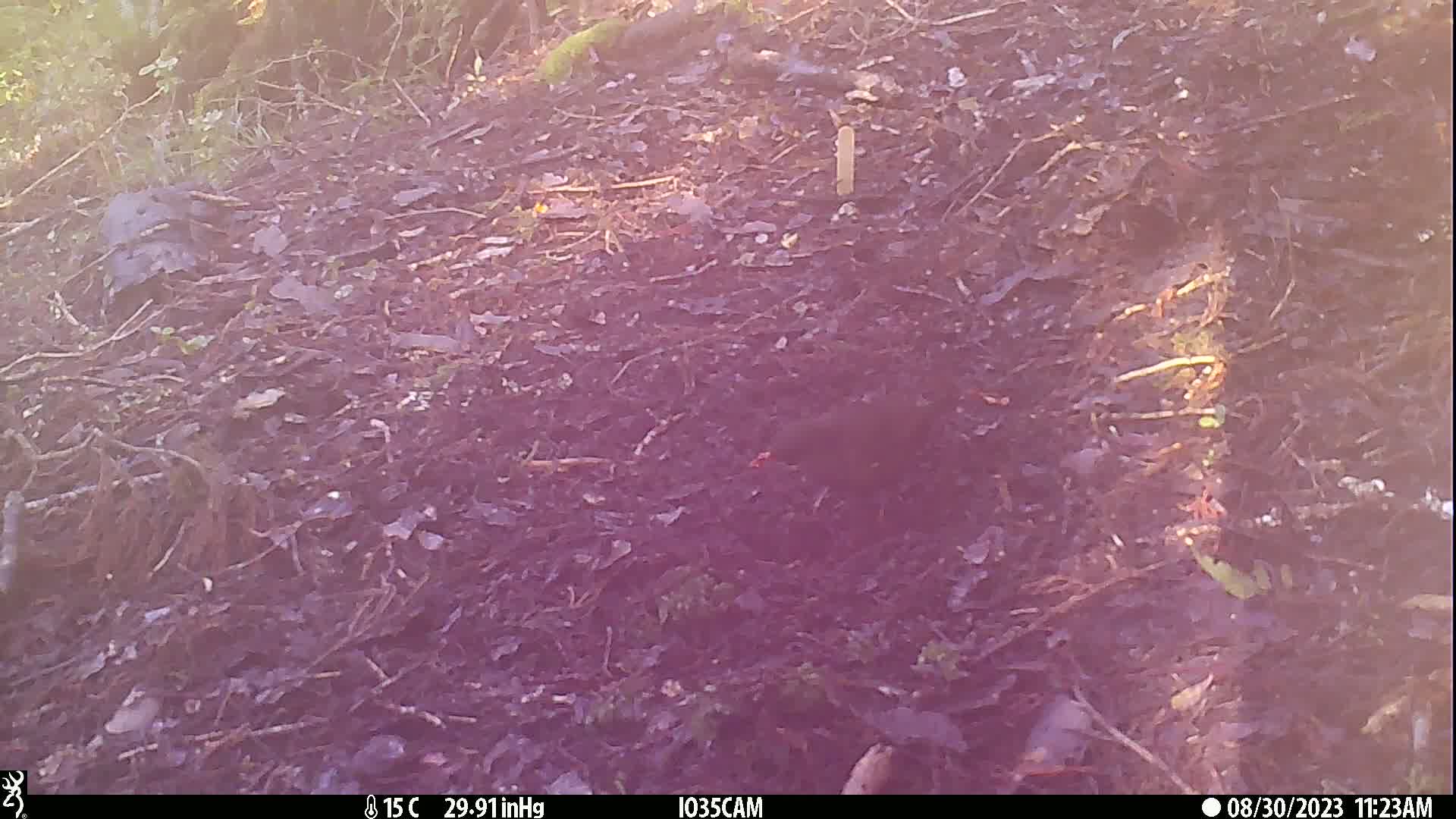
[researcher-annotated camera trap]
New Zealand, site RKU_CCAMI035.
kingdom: Animalia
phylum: Chordata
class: Aves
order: Passeriformes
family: Turdidae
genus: Turdus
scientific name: Turdus merula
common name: eurasian blackbird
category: blackbird